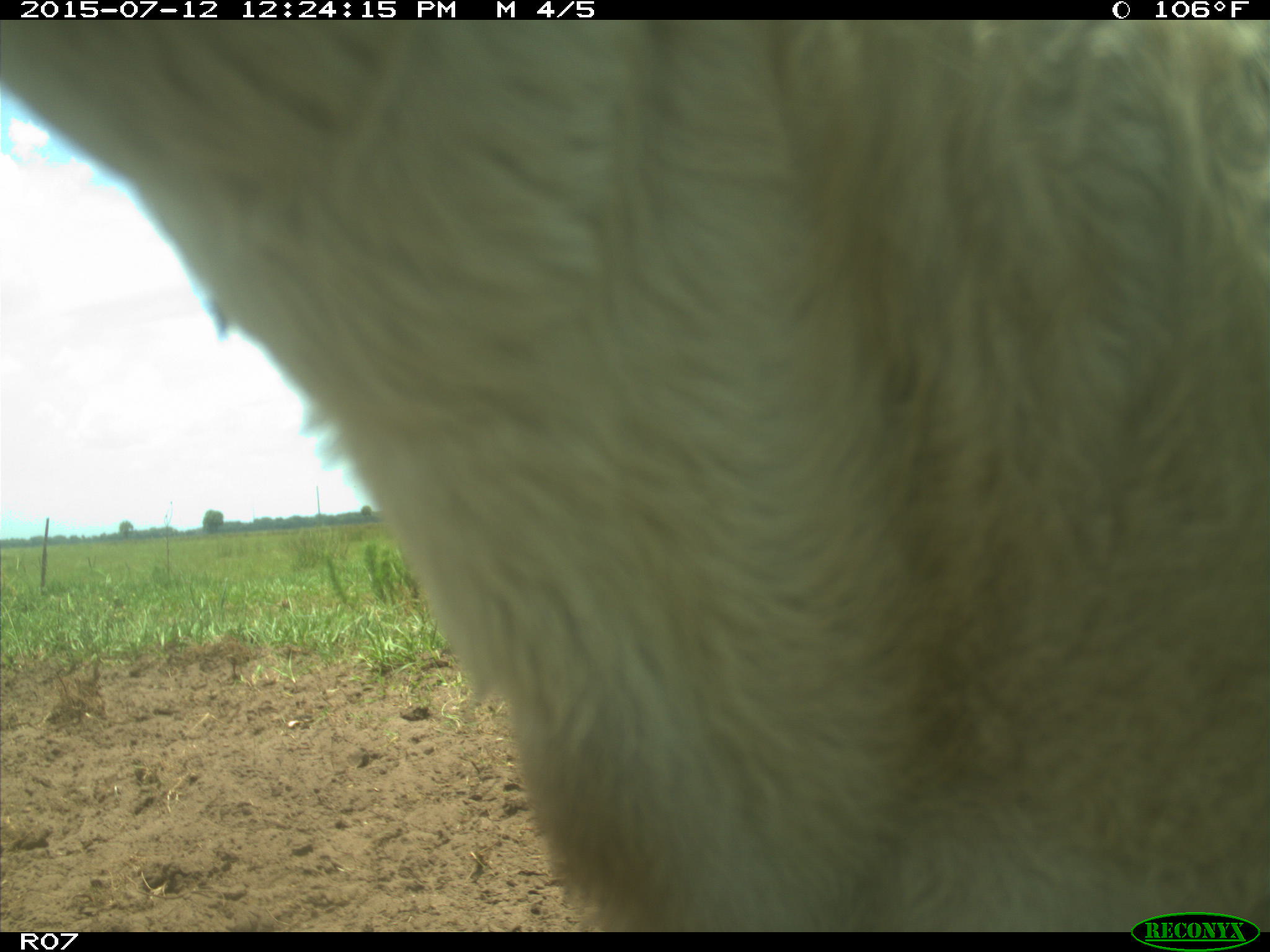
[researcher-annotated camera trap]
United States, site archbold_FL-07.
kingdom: Animalia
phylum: Chordata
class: Mammalia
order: Artiodactyla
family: Bovidae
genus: Bos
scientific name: Bos taurus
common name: domestic cow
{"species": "Bos taurus (domestic cow)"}